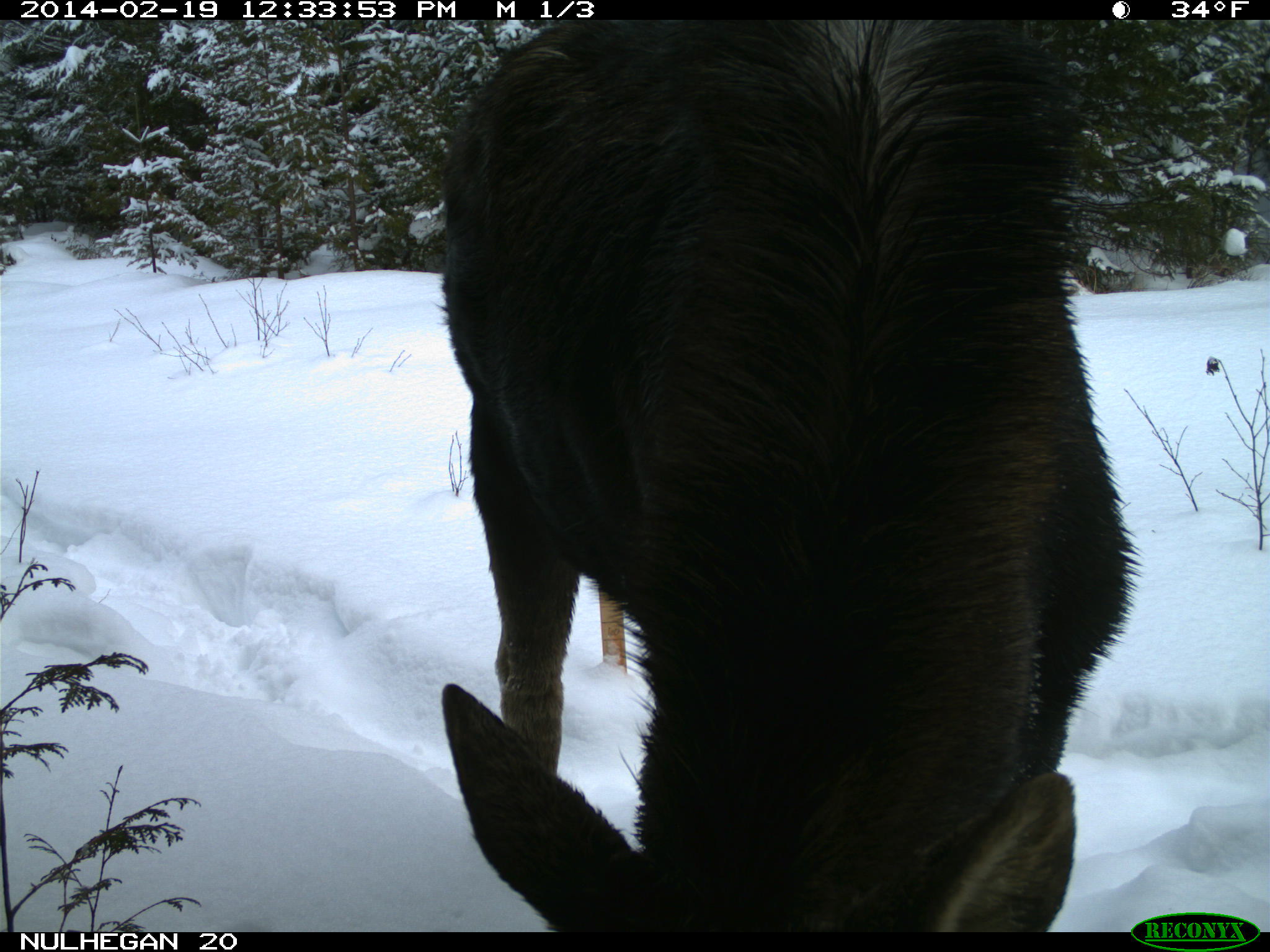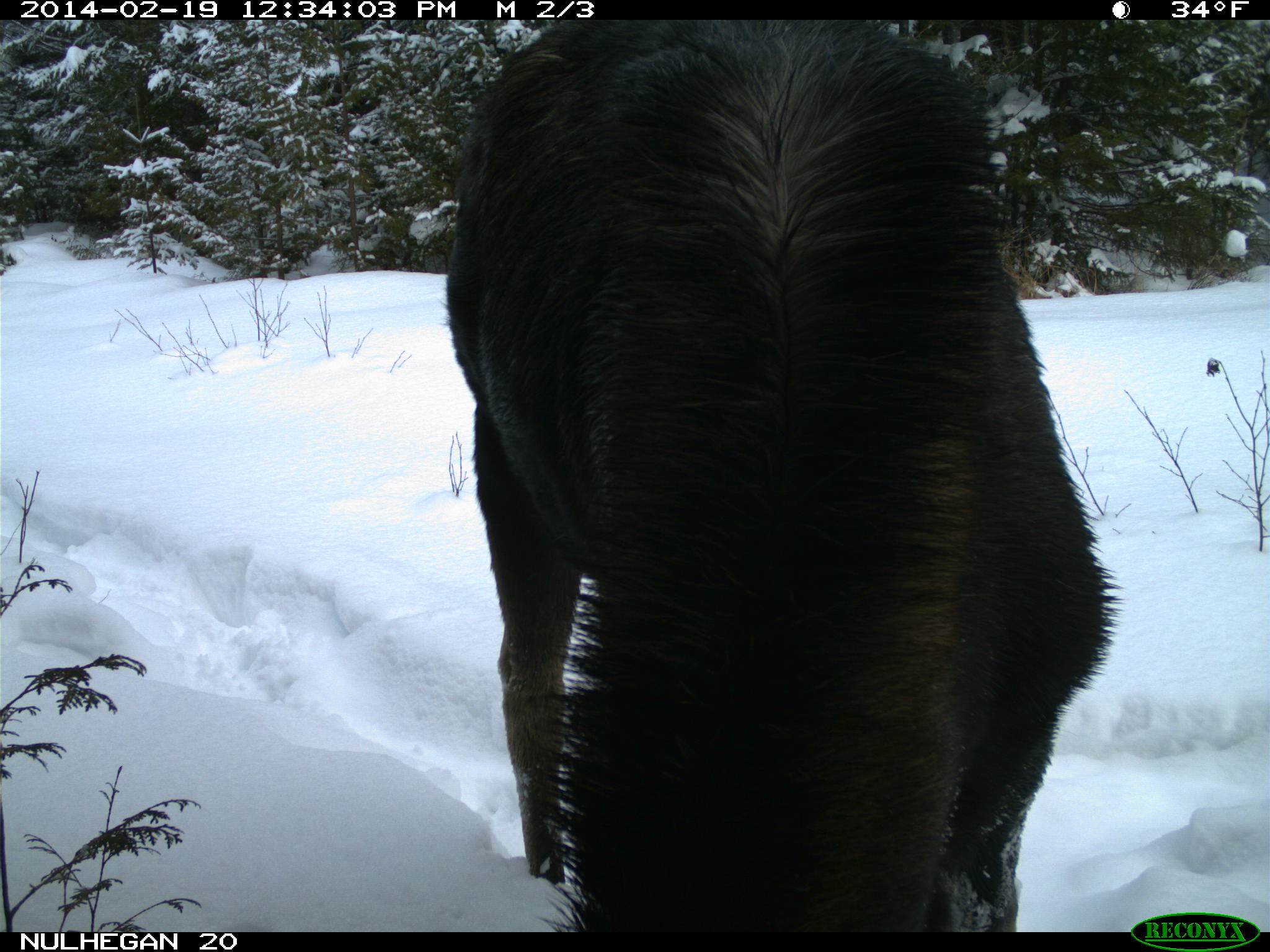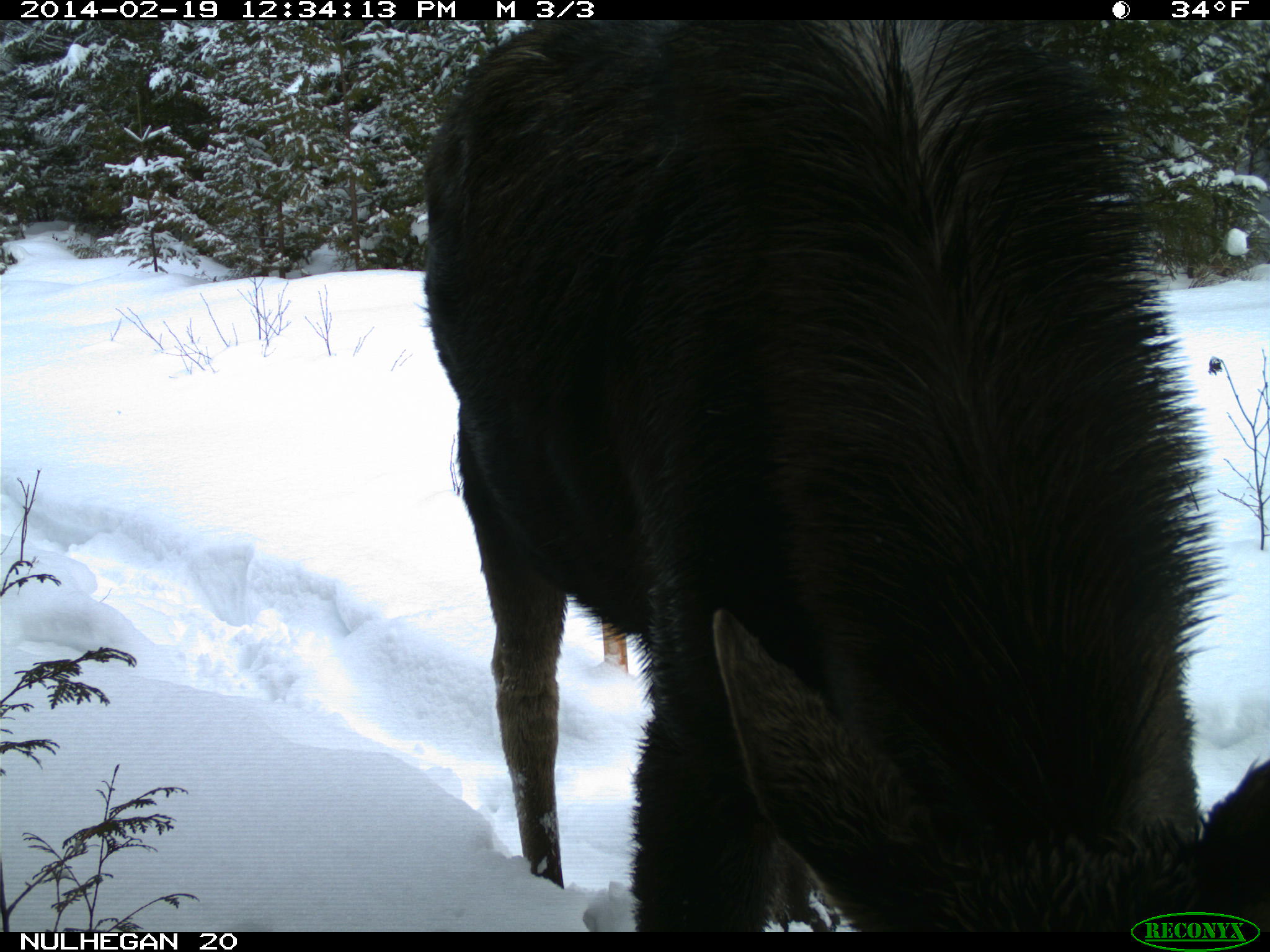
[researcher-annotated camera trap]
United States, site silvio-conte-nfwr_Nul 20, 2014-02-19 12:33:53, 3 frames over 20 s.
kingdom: Animalia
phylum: Chordata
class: Mammalia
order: Artiodactyla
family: Cervidae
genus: Alces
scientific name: Alces alces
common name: moose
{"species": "moose (Alces alces)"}